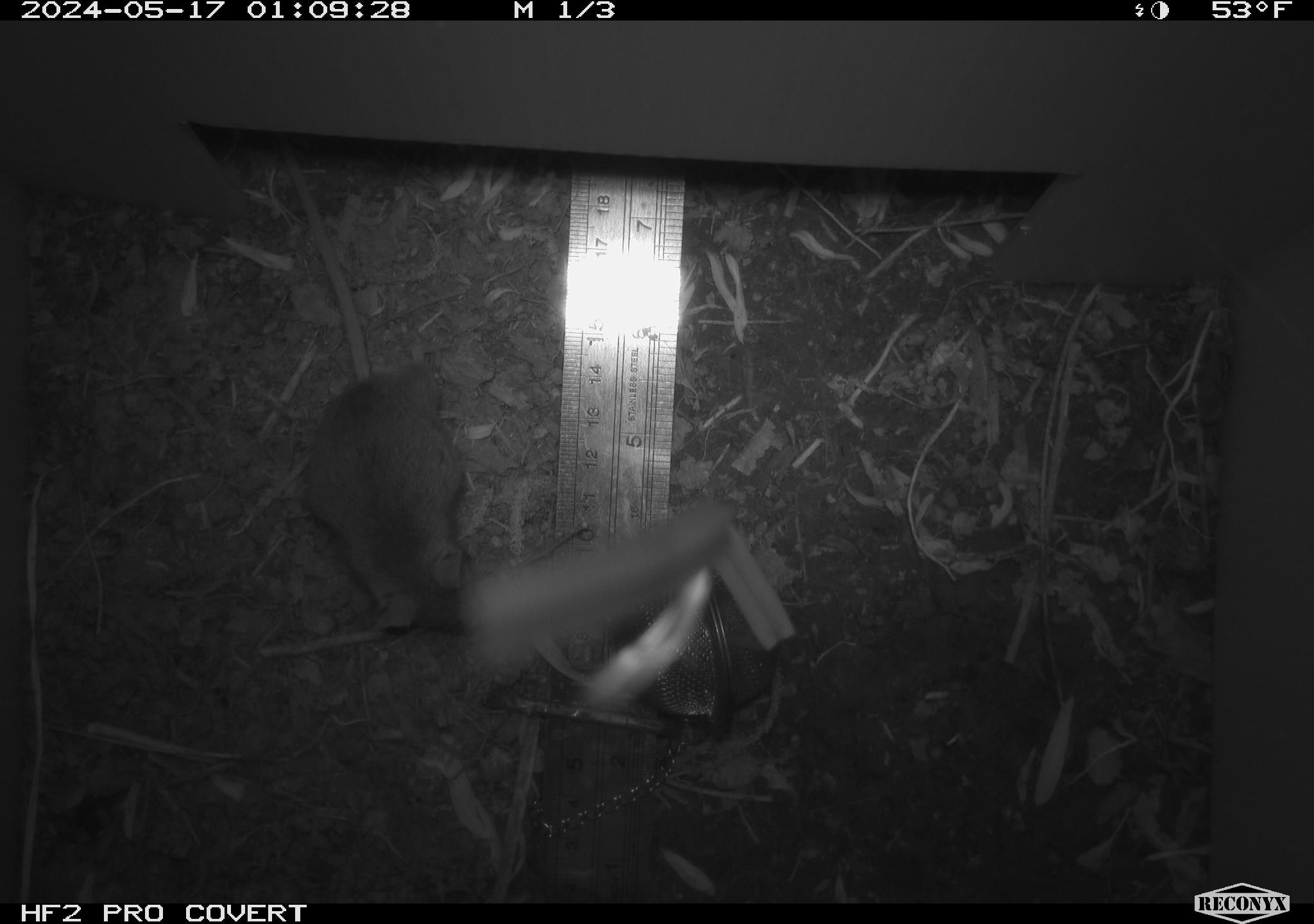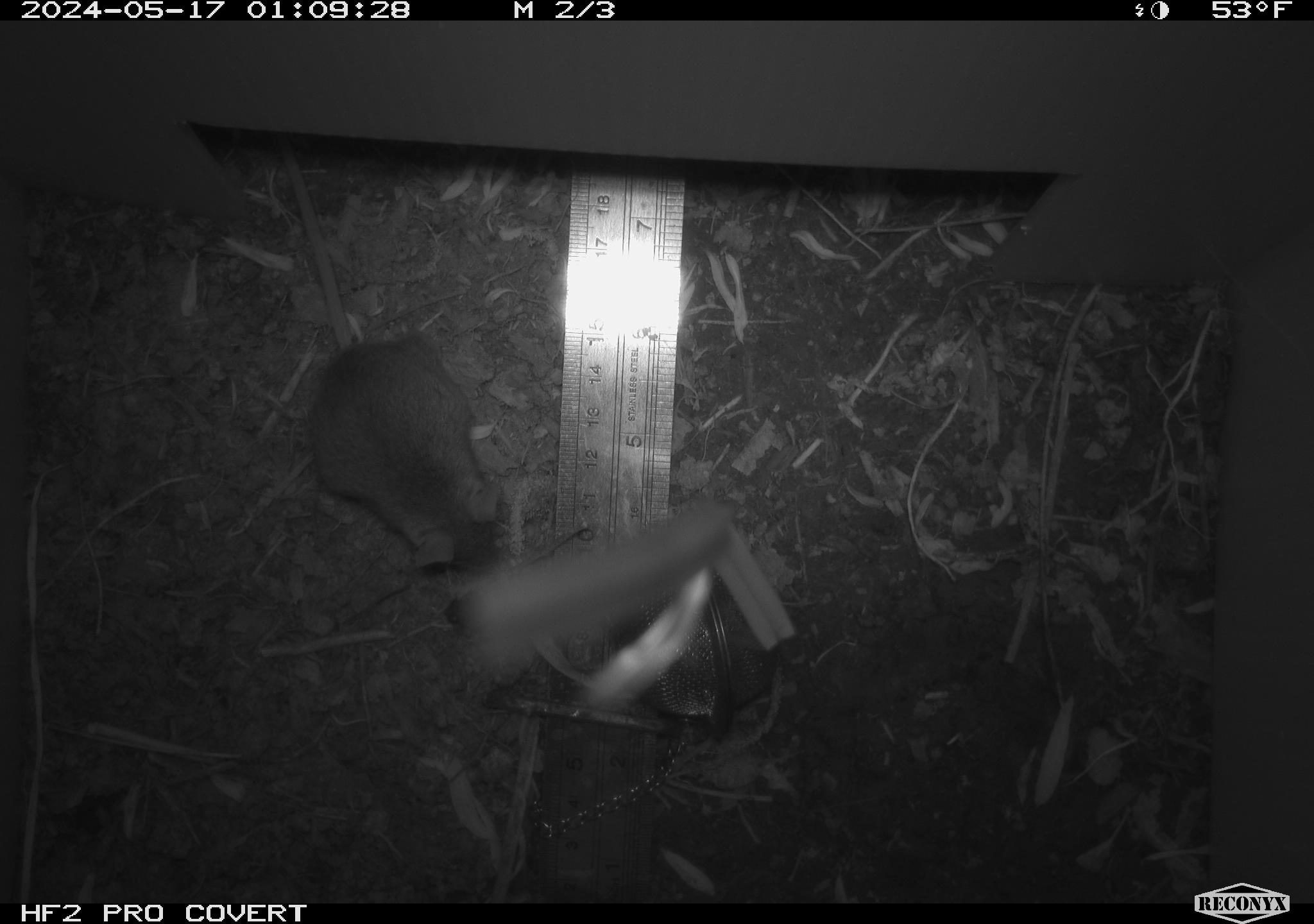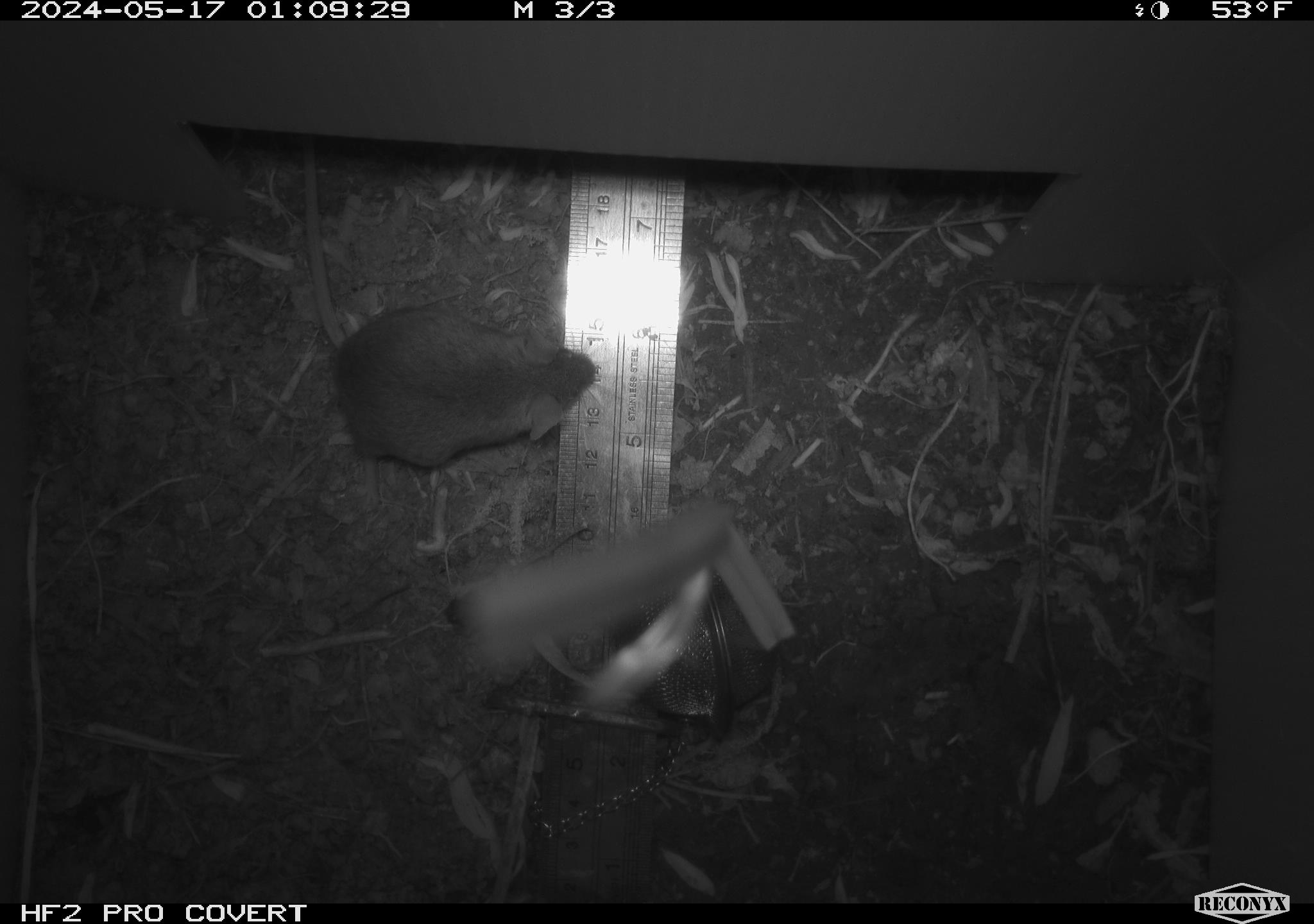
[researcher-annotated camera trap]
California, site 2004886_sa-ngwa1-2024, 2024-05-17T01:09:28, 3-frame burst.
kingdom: Animalia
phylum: Chordata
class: Mammalia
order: Rodentia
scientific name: Rodentia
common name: mouse species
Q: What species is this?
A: Mouse species (Rodentia).